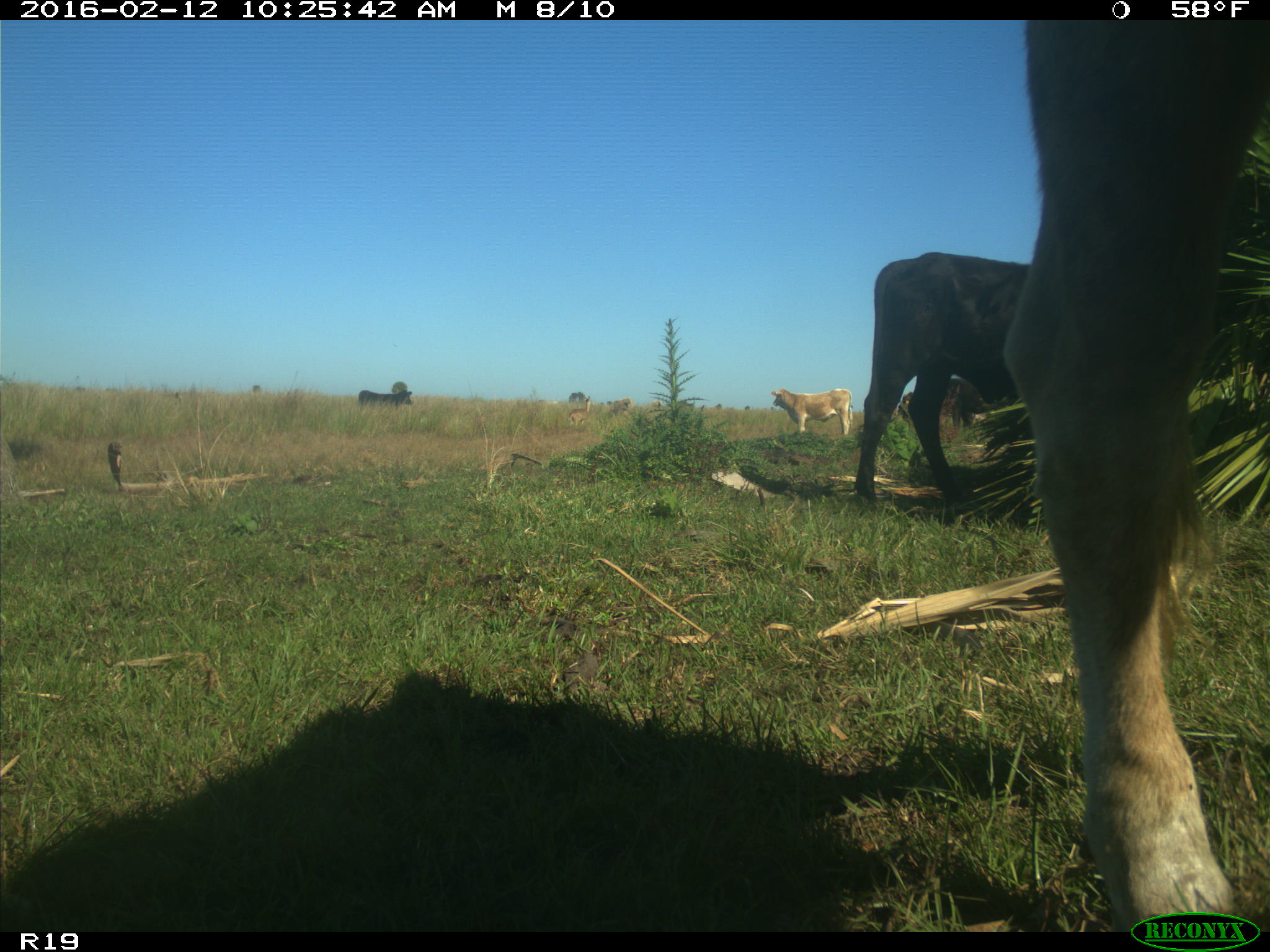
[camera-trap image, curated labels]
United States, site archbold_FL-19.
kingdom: Animalia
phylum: Chordata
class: Mammalia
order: Artiodactyla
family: Bovidae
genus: Bos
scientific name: Bos taurus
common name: domestic cow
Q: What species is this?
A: Bos taurus (domestic cow).